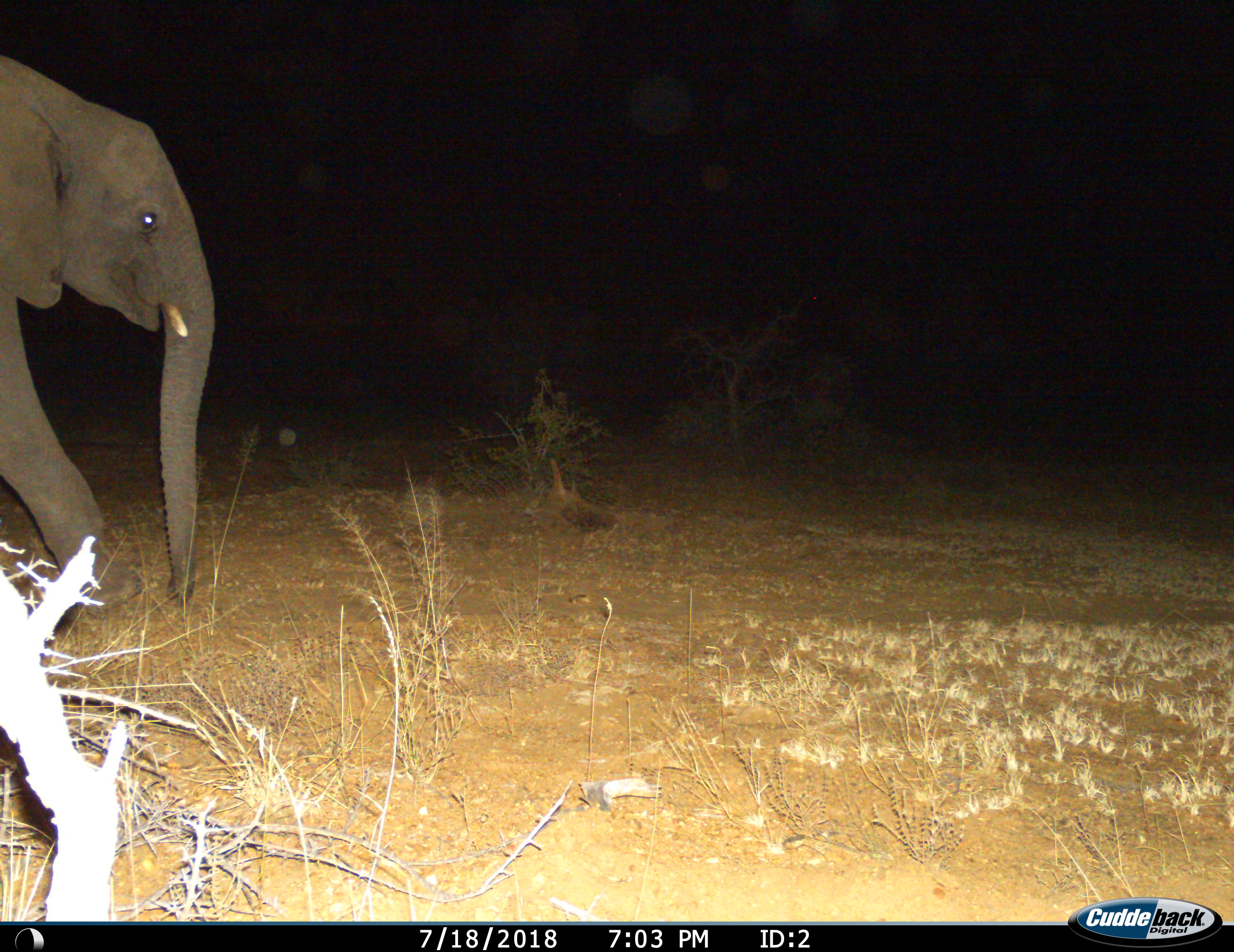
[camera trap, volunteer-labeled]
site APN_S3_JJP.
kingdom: Animalia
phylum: Chordata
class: Mammalia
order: Proboscidea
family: Elephantidae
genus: Loxodonta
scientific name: Loxodonta africana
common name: african bush elephant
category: elephant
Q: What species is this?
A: Elephant (african bush elephant) (Loxodonta africana).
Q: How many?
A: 1.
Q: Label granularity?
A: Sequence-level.